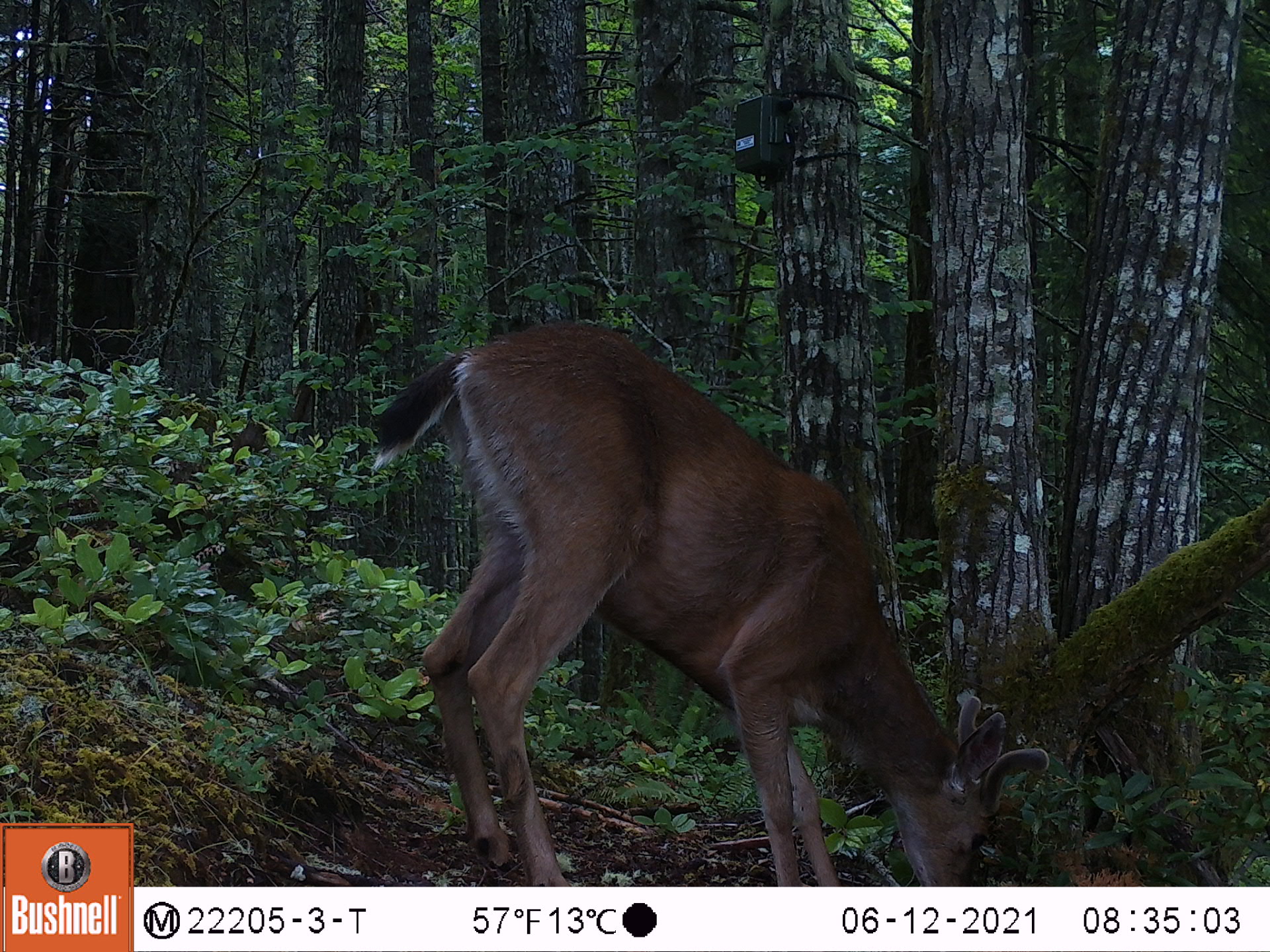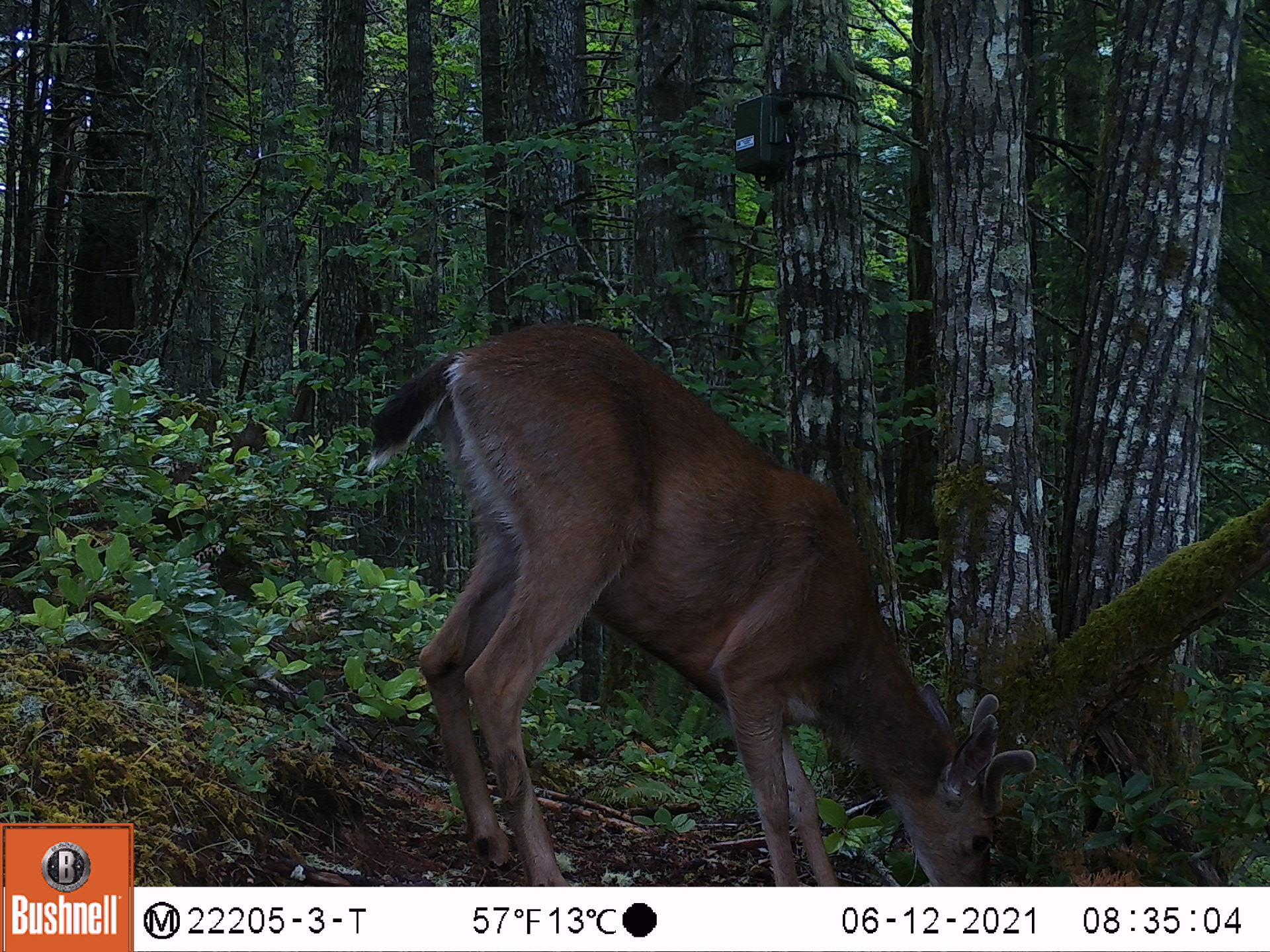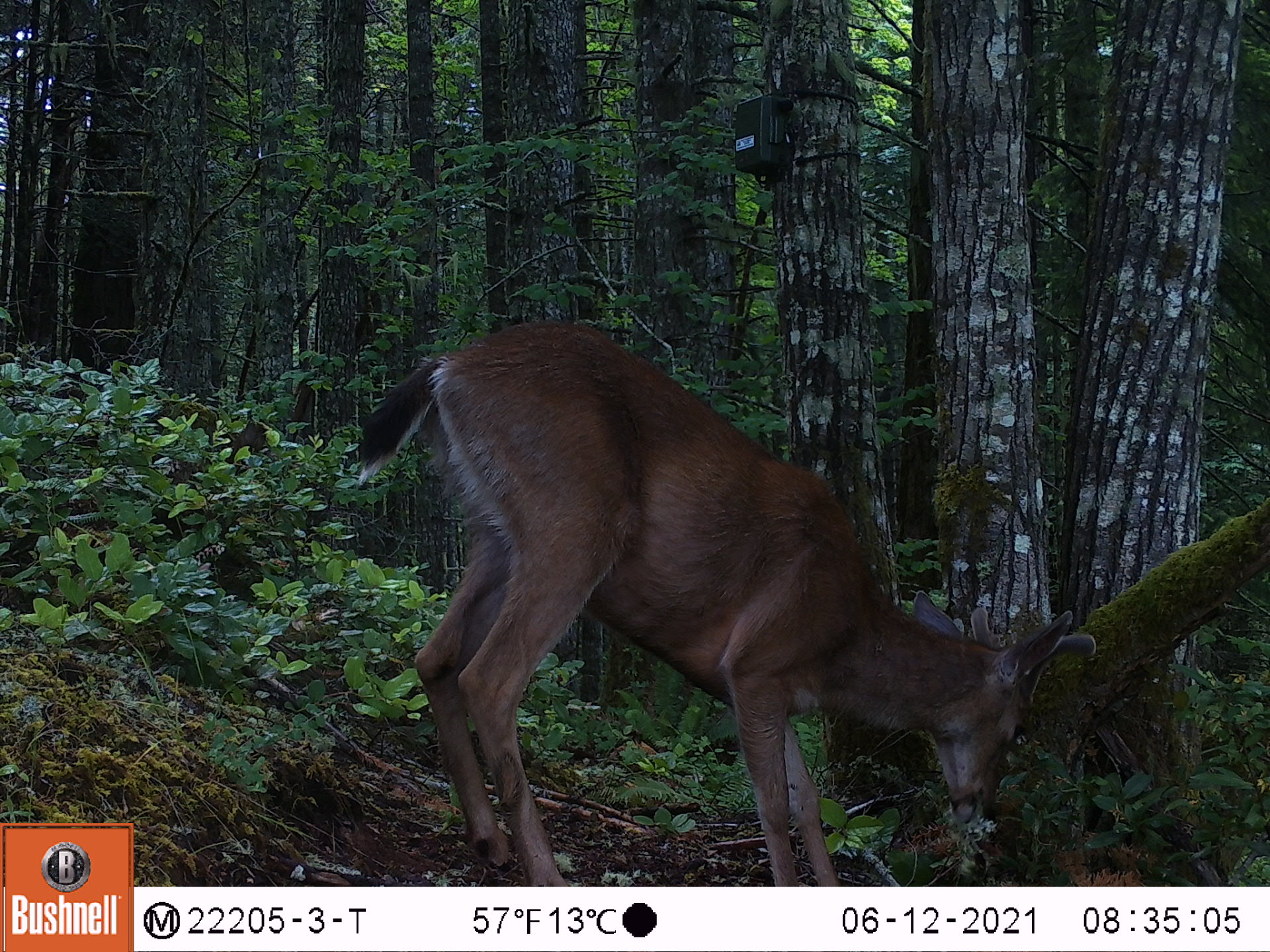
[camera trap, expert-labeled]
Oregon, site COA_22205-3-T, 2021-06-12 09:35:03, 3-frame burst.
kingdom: Animalia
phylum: Chordata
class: Mammalia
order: Artiodactyla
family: Cervidae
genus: Odocoileus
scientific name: Odocoileus hemionus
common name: black-tailed deer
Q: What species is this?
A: Black-tailed deer (Odocoileus hemionus).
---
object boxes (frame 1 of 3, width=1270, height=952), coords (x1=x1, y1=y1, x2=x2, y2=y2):
black-tailed deer: (x1=345, y1=301, x2=1055, y2=885)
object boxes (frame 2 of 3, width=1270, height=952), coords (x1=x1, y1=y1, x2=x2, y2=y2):
black-tailed deer: (x1=332, y1=293, x2=1056, y2=885)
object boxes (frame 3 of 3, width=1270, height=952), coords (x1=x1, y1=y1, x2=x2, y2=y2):
black-tailed deer: (x1=327, y1=301, x2=1132, y2=885)